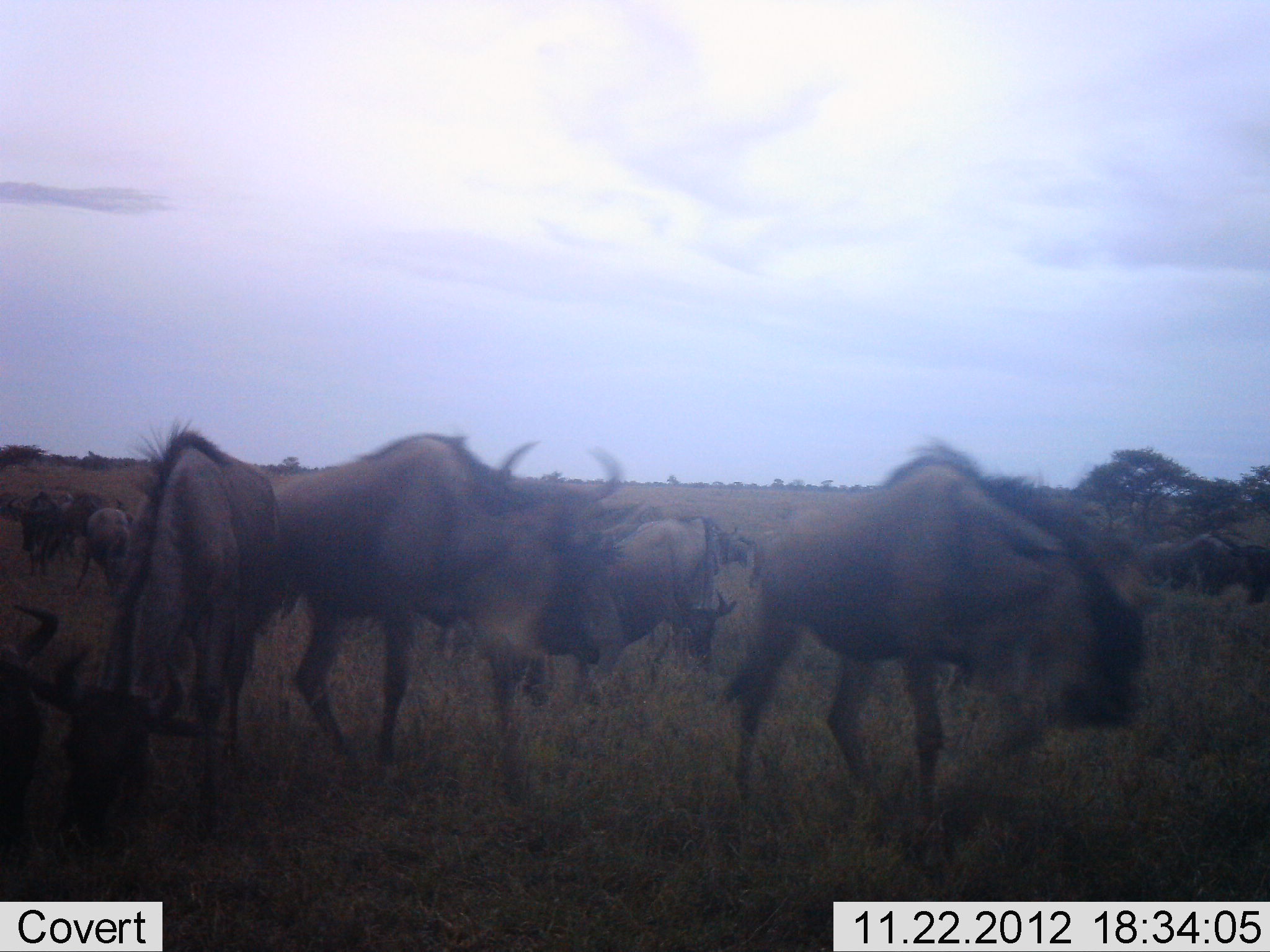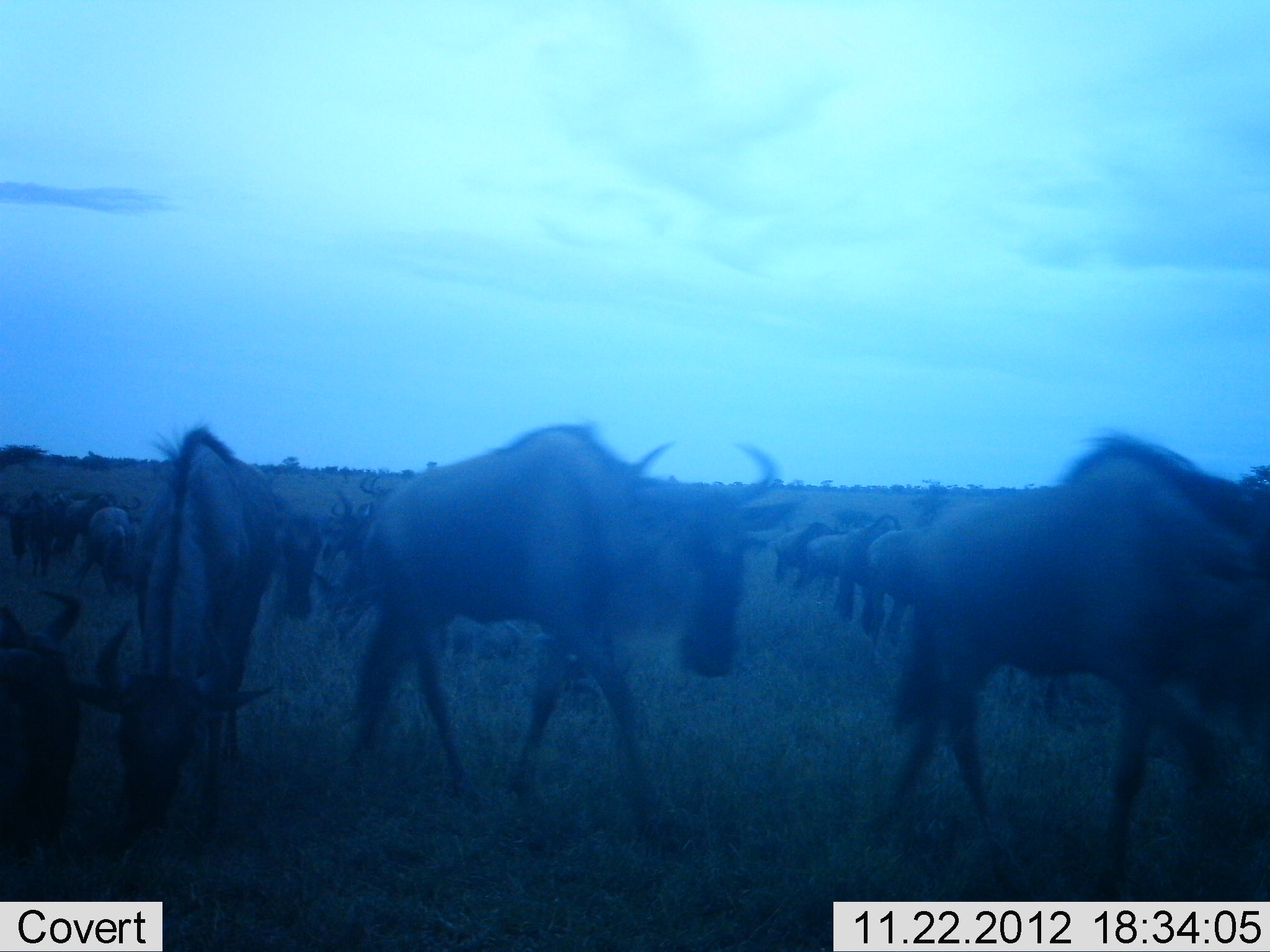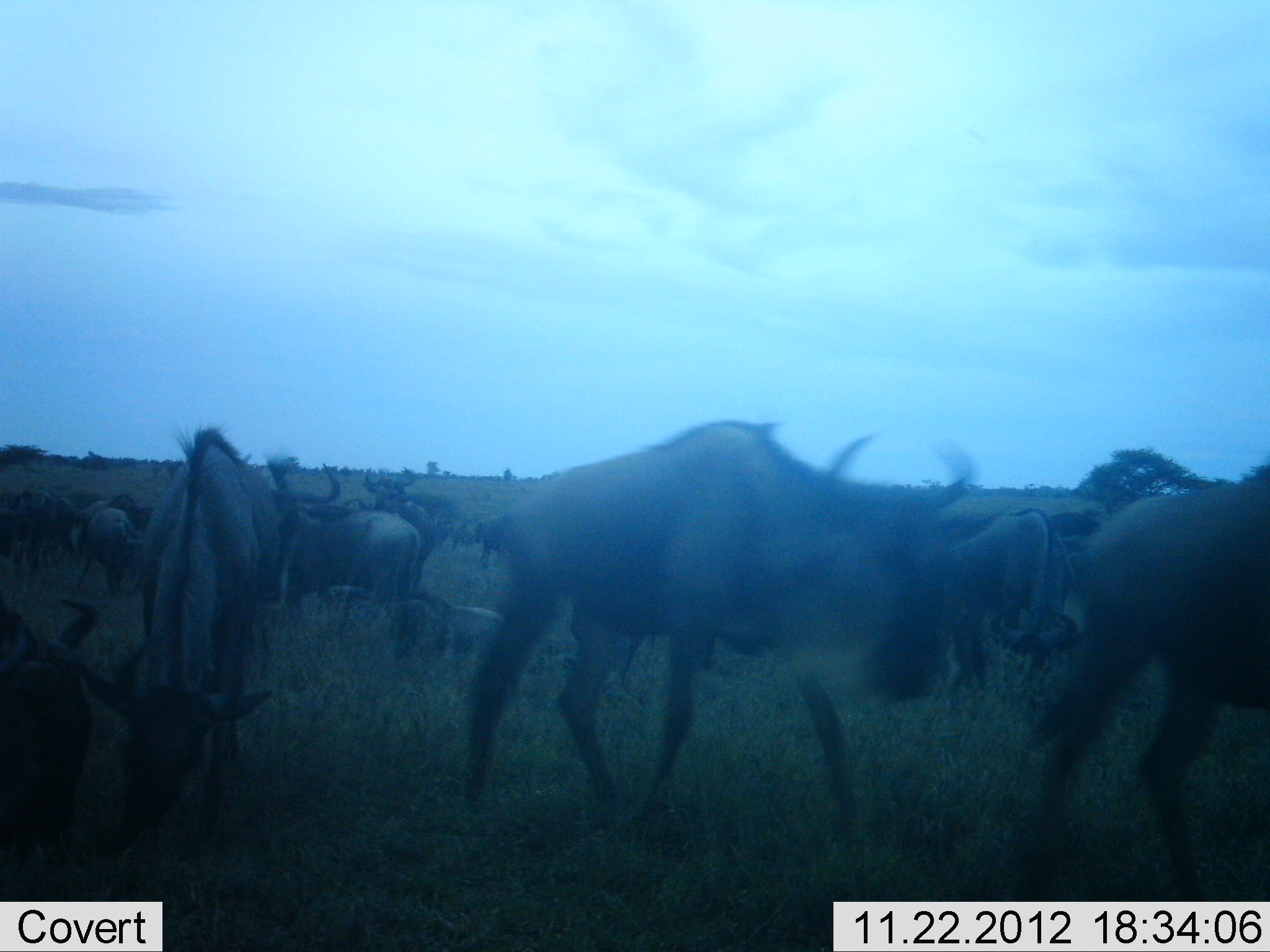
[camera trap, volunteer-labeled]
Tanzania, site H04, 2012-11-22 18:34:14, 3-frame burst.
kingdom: Animalia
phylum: Chordata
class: Mammalia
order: Artiodactyla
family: Bovidae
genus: Connochaetes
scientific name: Connochaetes taurinus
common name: blue wildebeest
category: wildebeest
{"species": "wildebeest (blue wildebeest) (Connochaetes taurinus)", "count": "11-50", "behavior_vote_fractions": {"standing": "50%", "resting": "30%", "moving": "100%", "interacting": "10%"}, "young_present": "0%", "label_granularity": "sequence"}